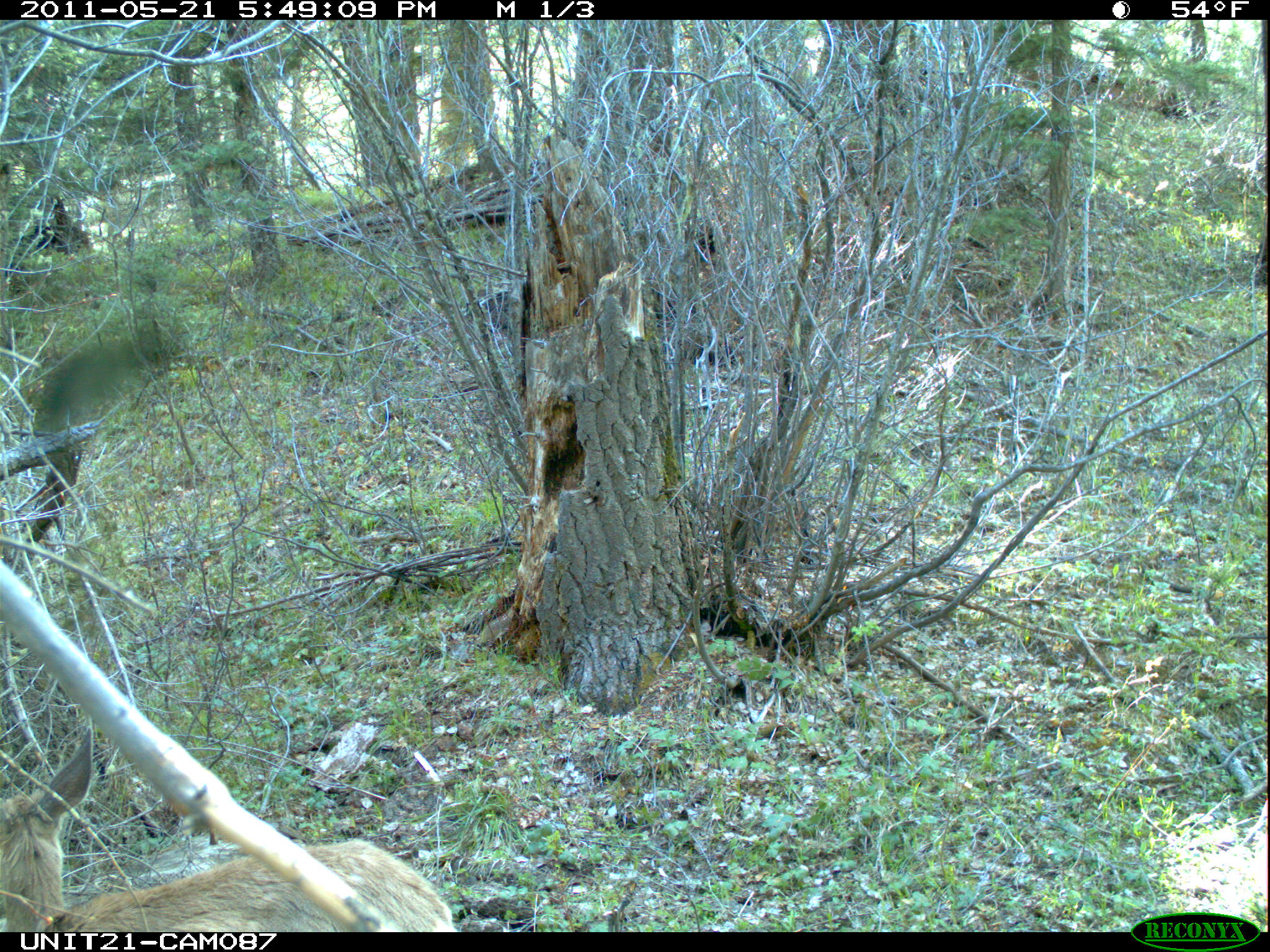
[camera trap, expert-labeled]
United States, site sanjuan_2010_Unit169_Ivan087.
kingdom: Animalia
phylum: Chordata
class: Mammalia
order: Artiodactyla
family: Cervidae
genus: Odocoileus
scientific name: Odocoileus hemionus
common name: mule deer